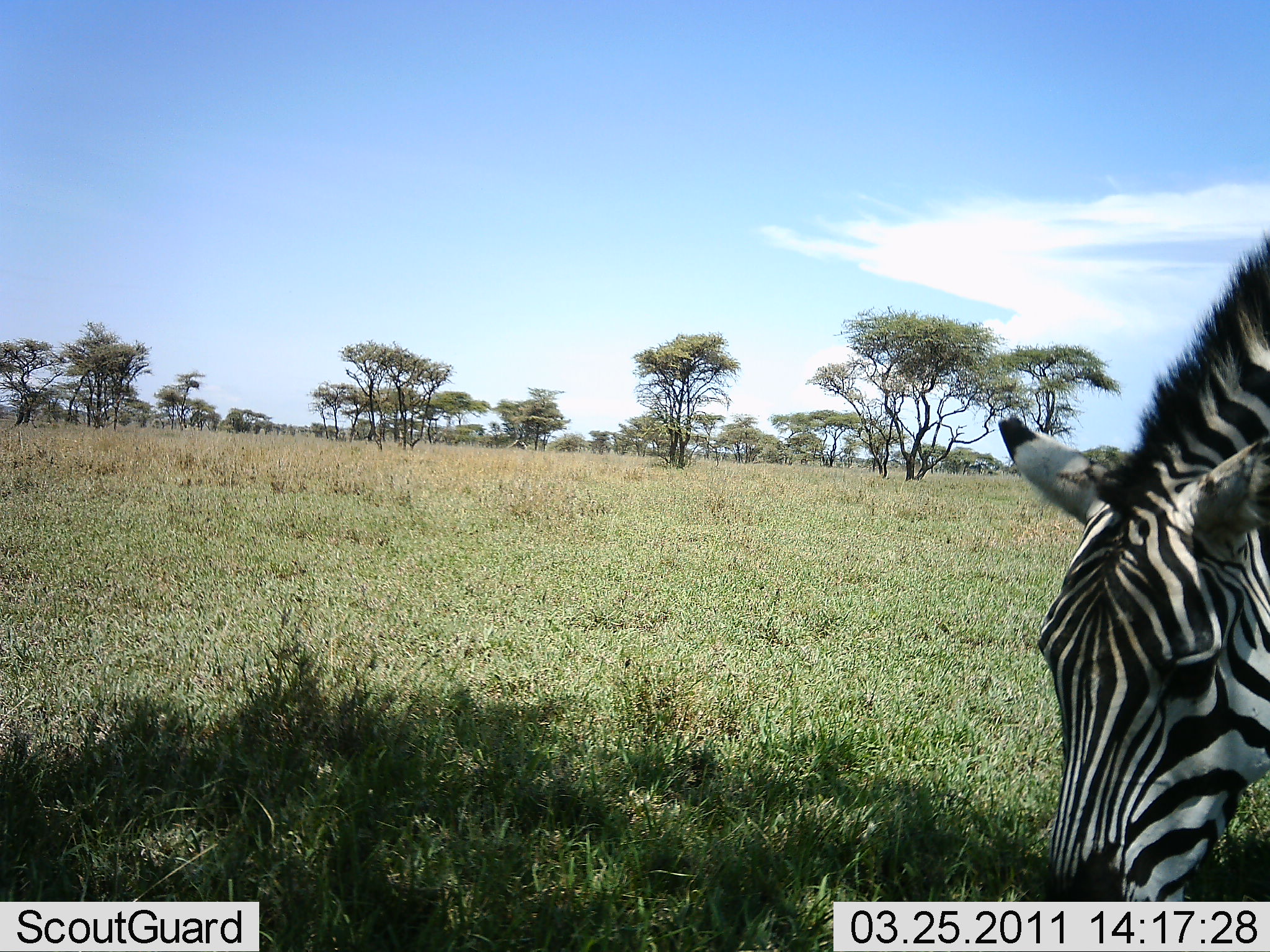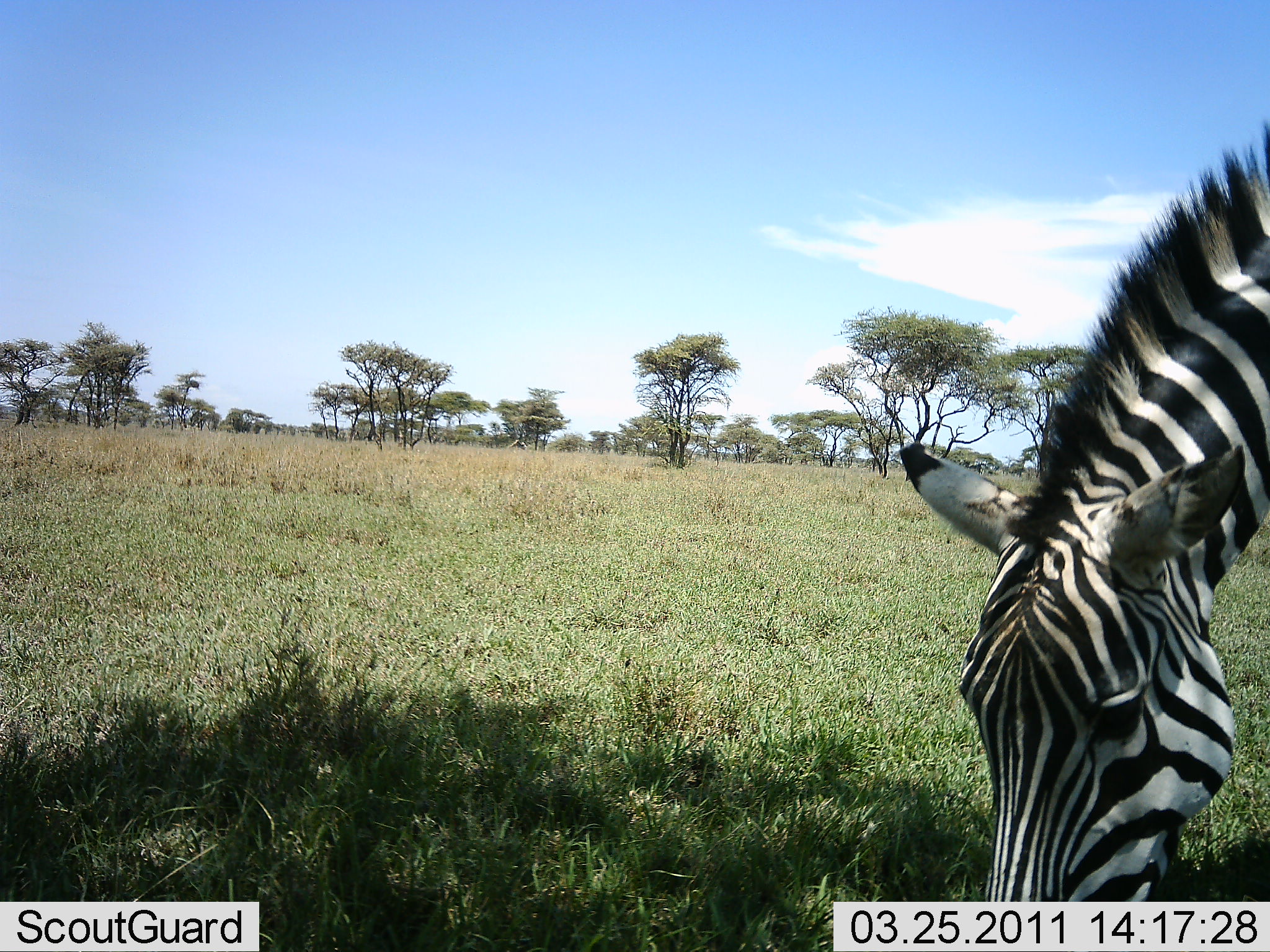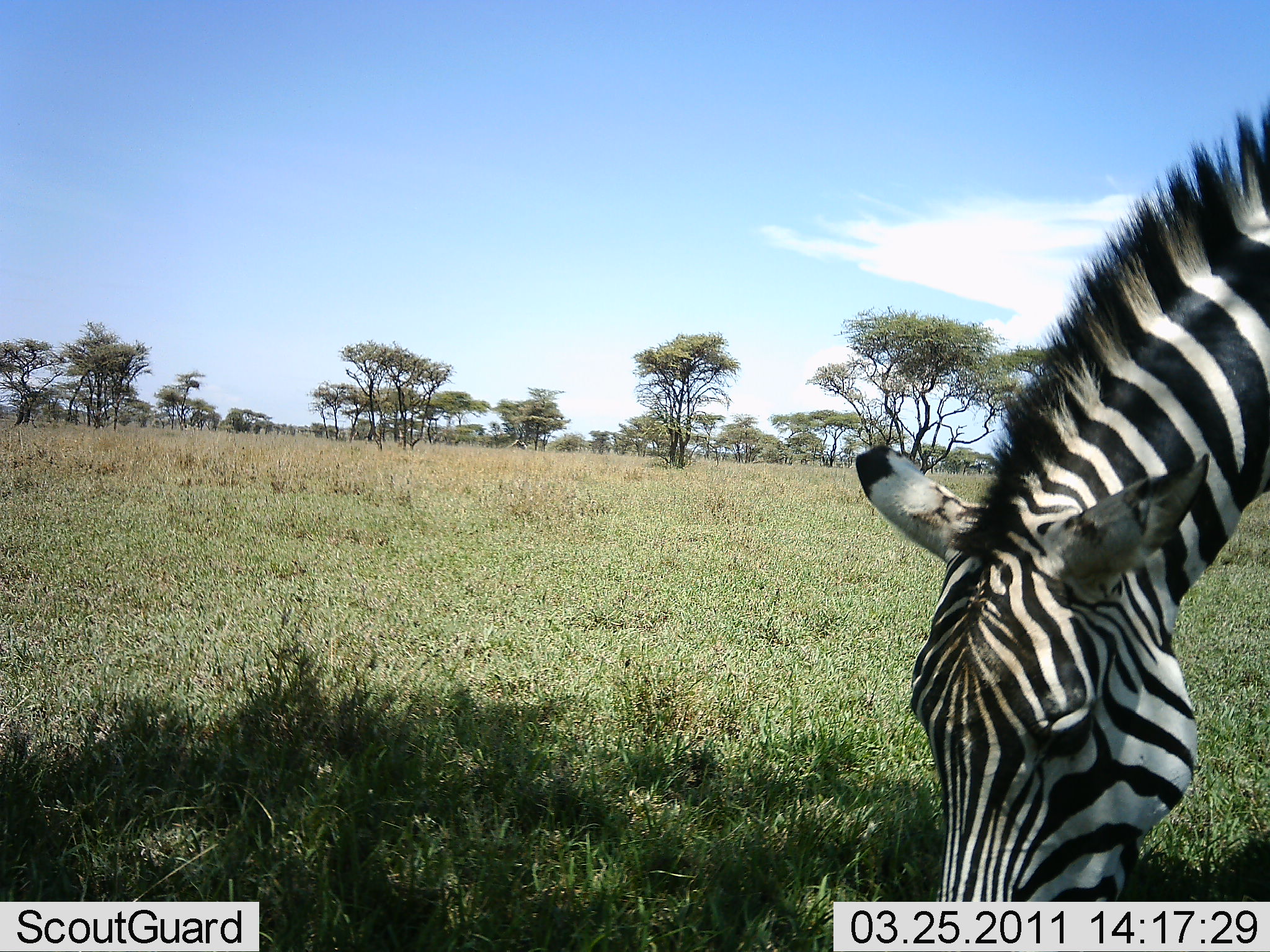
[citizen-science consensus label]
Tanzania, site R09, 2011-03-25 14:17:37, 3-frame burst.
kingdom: Animalia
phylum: Chordata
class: Mammalia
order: Perissodactyla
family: Equidae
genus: Equus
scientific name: Equus quagga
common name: plains zebra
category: zebra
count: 1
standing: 36%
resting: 0%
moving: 7%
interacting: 0%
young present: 0%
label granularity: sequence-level